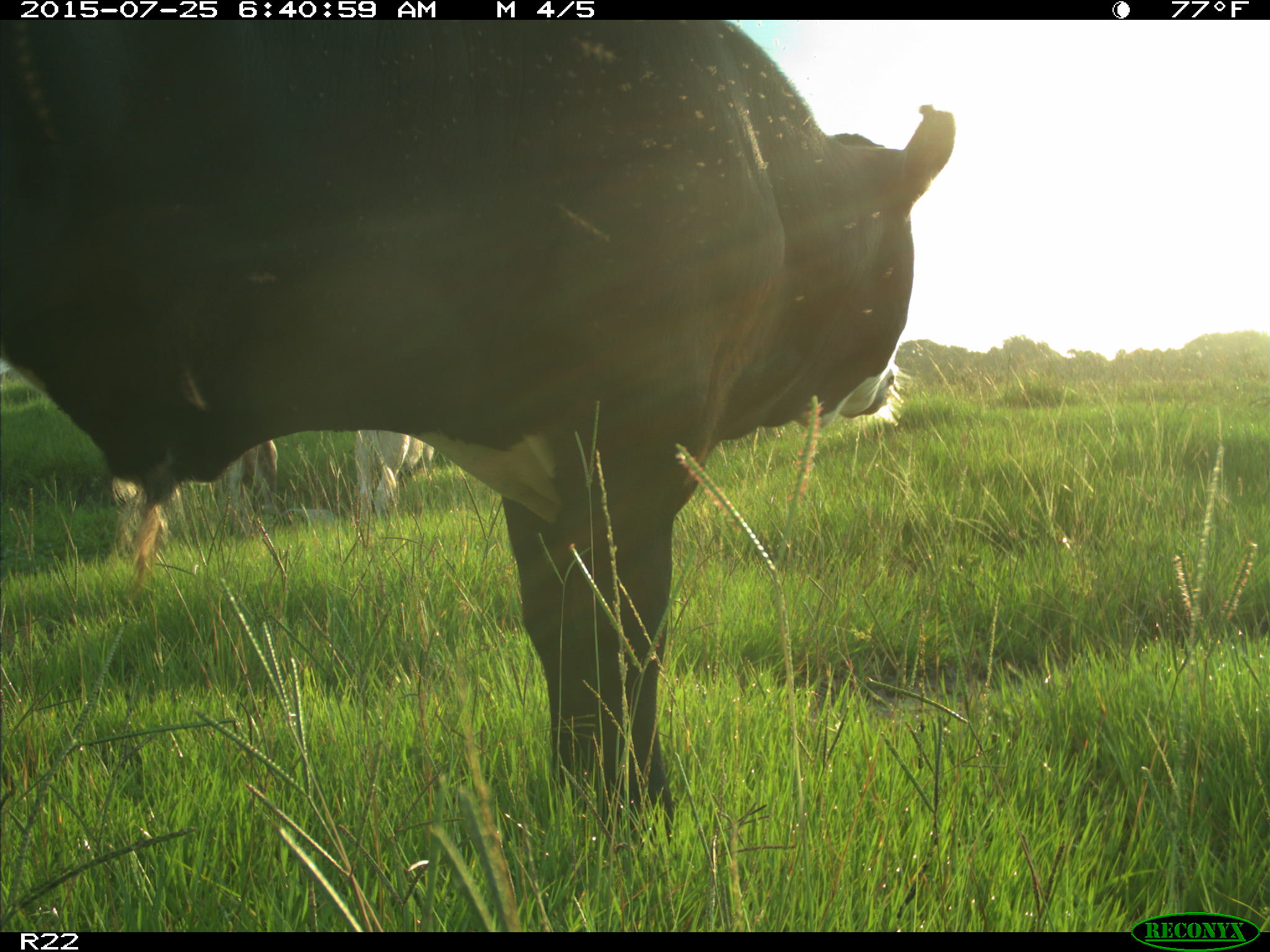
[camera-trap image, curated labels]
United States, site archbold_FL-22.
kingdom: Animalia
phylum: Chordata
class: Mammalia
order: Artiodactyla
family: Bovidae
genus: Bos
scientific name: Bos taurus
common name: domestic cow